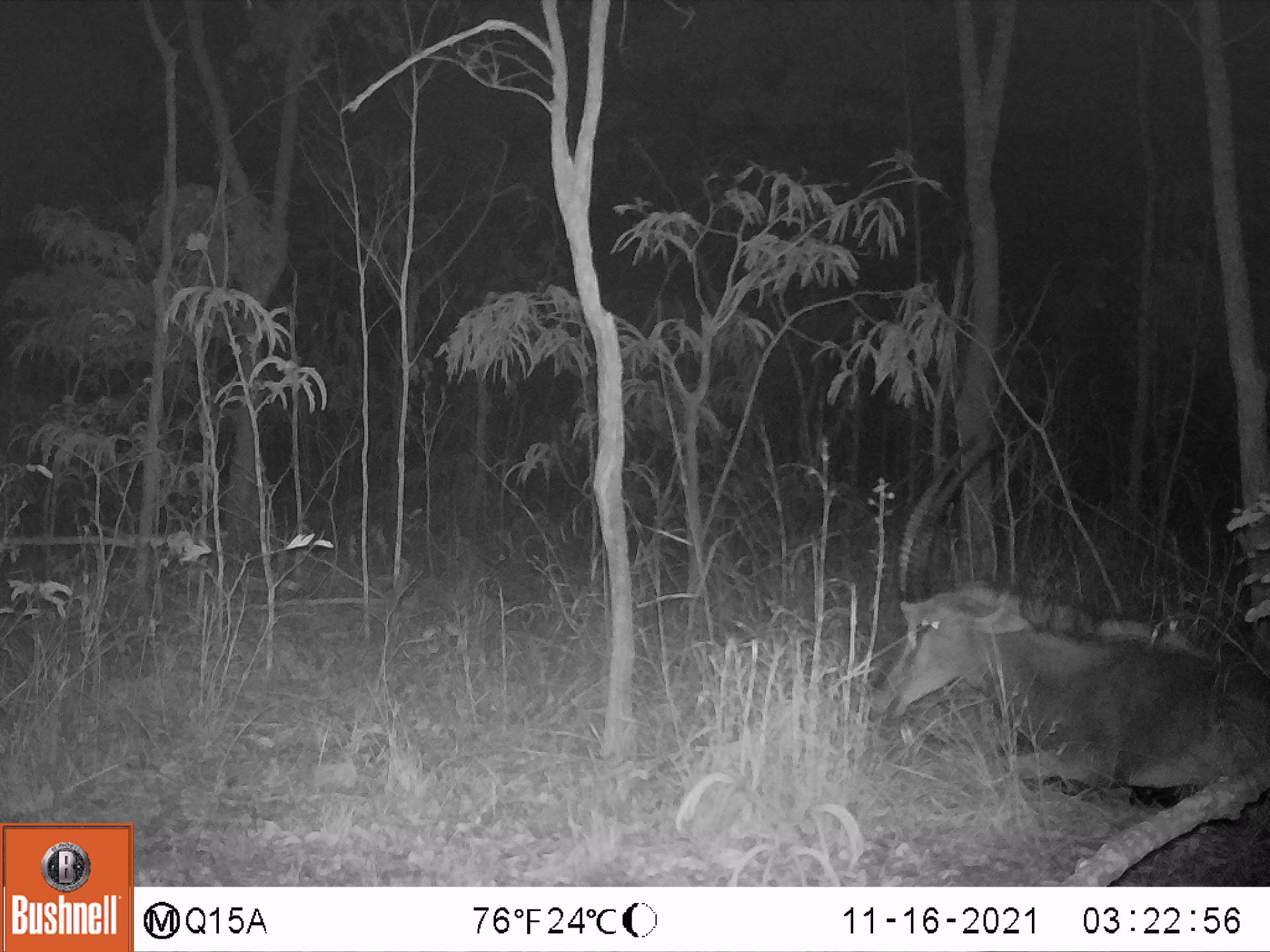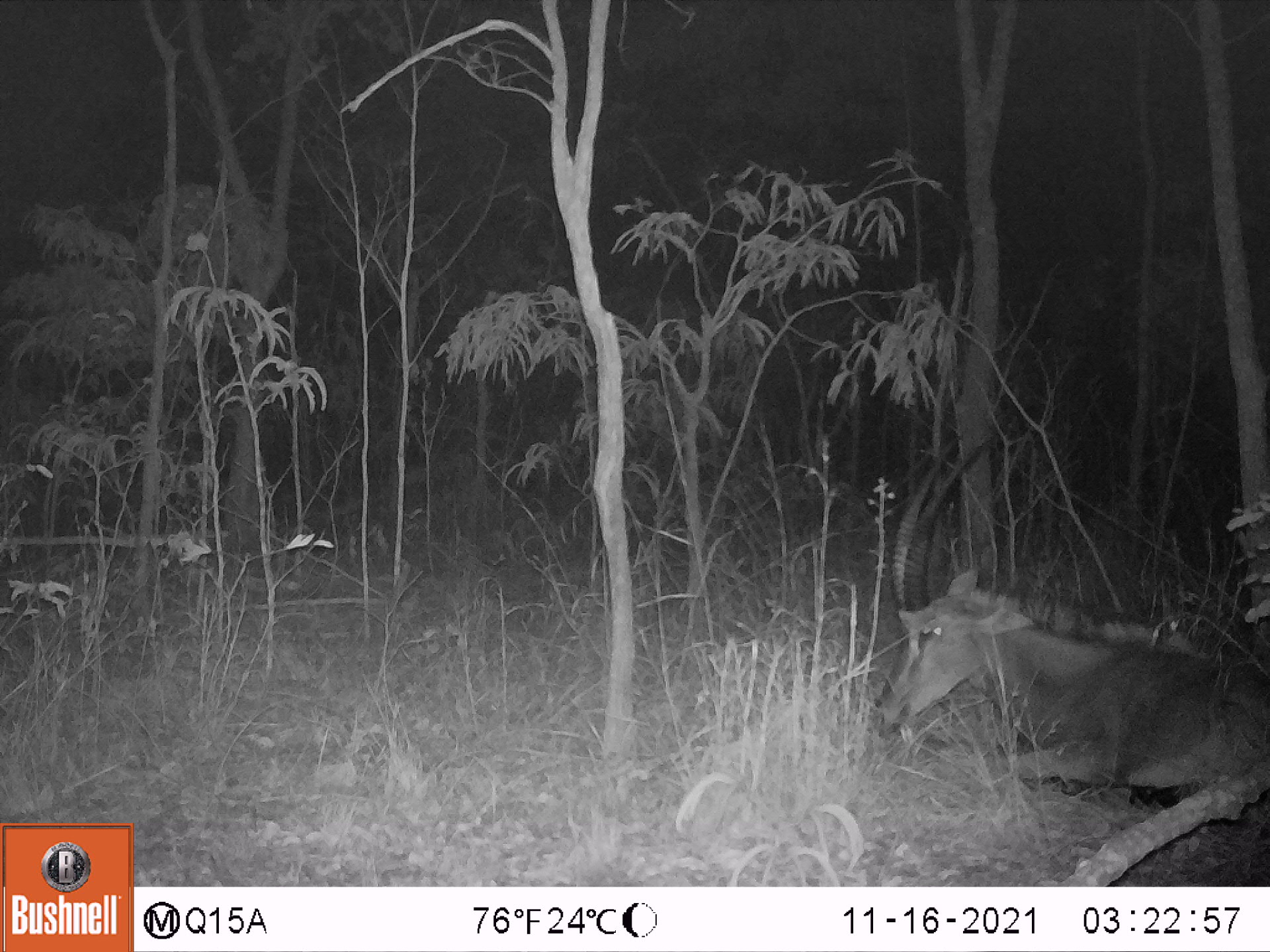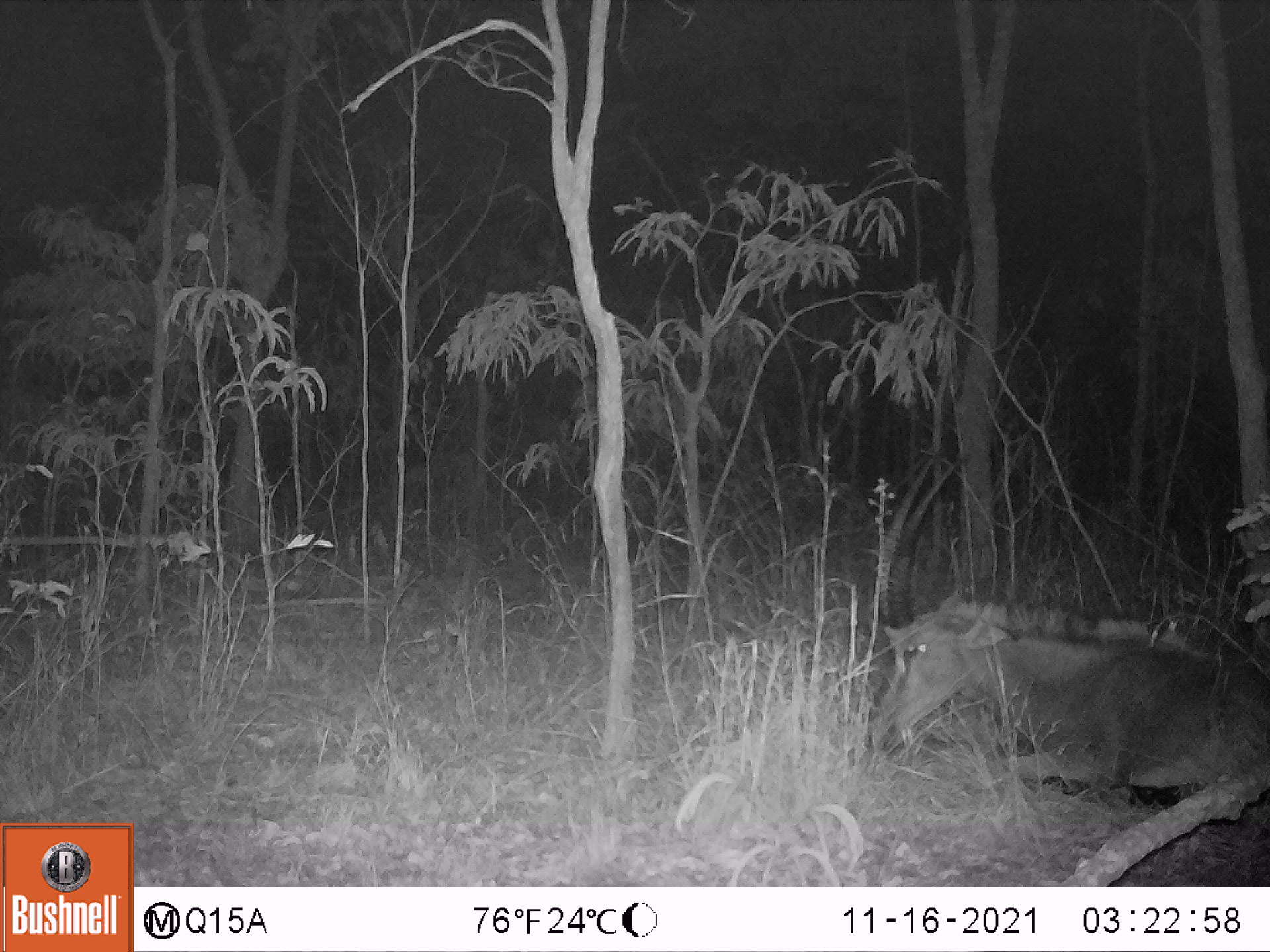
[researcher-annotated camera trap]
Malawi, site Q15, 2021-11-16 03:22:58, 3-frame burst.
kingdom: Animalia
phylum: Chordata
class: Mammalia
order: Artiodactyla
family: Bovidae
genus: Hippotragus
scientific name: Hippotragus niger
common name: sable antelope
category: sable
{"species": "sable (sable antelope) (Hippotragus niger)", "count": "1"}